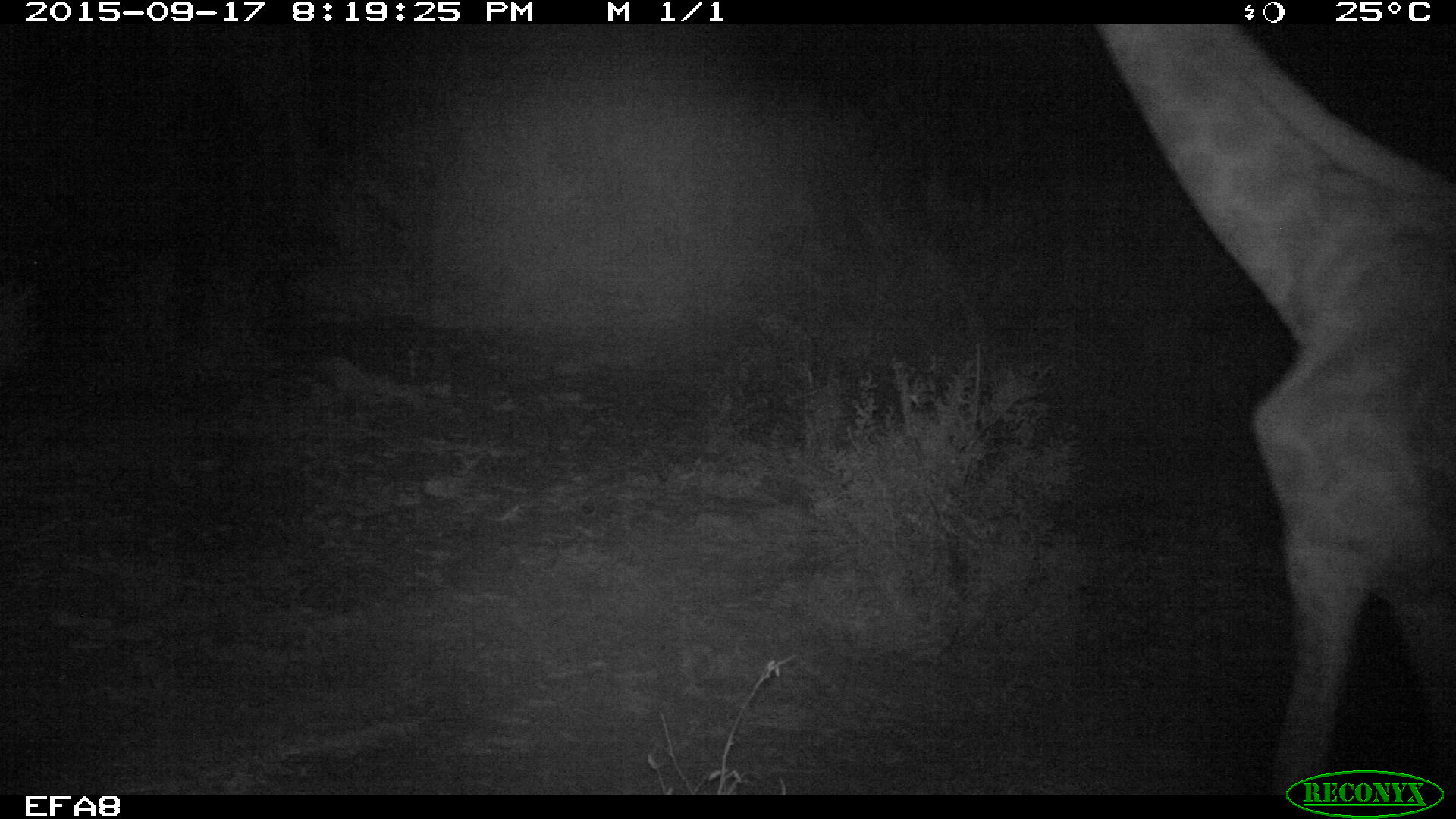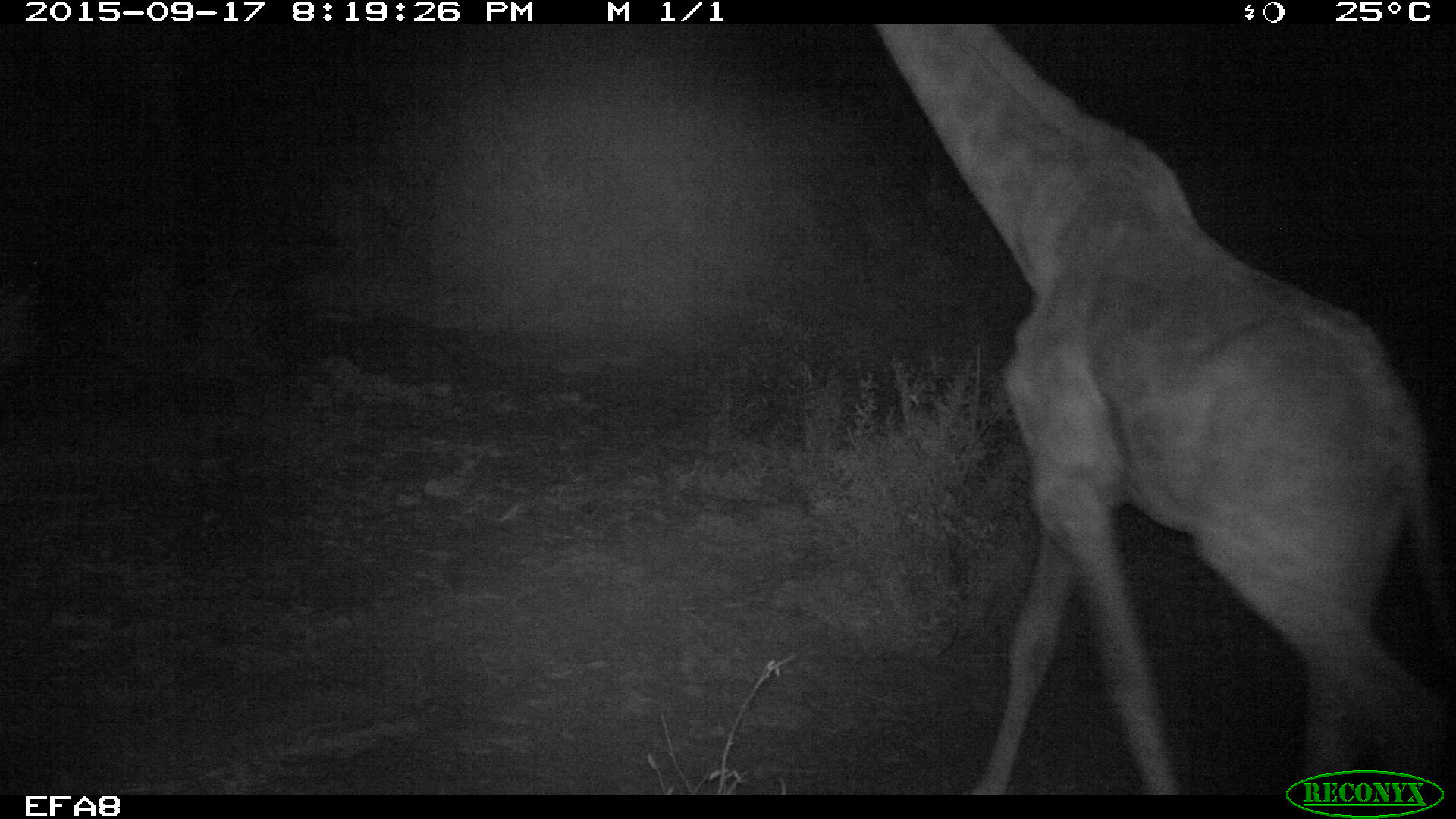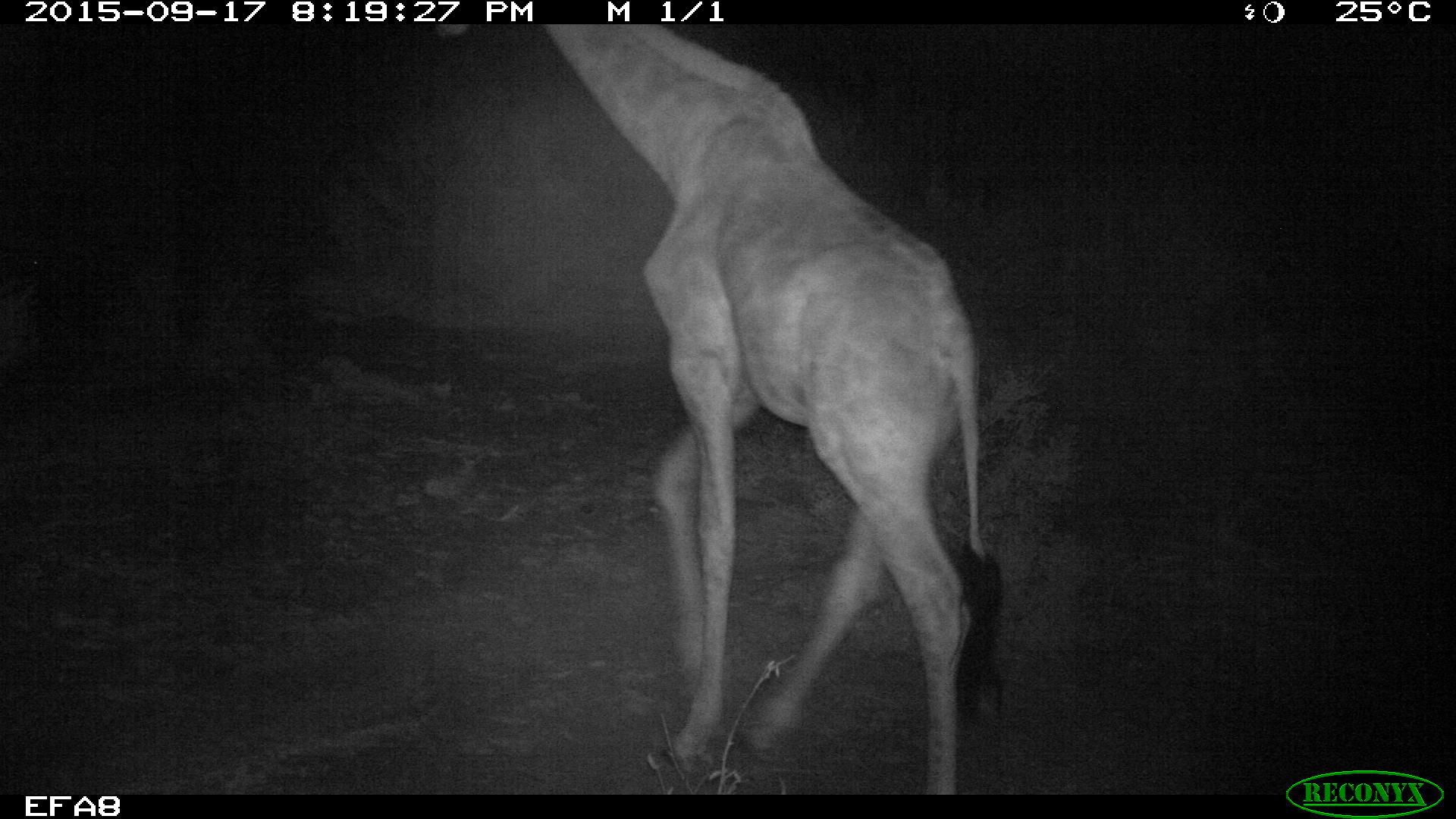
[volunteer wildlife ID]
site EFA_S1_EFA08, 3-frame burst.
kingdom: Animalia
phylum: Chordata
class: Mammalia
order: Artiodactyla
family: Giraffidae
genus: Giraffa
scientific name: Giraffa camelopardalis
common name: giraffe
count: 1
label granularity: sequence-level